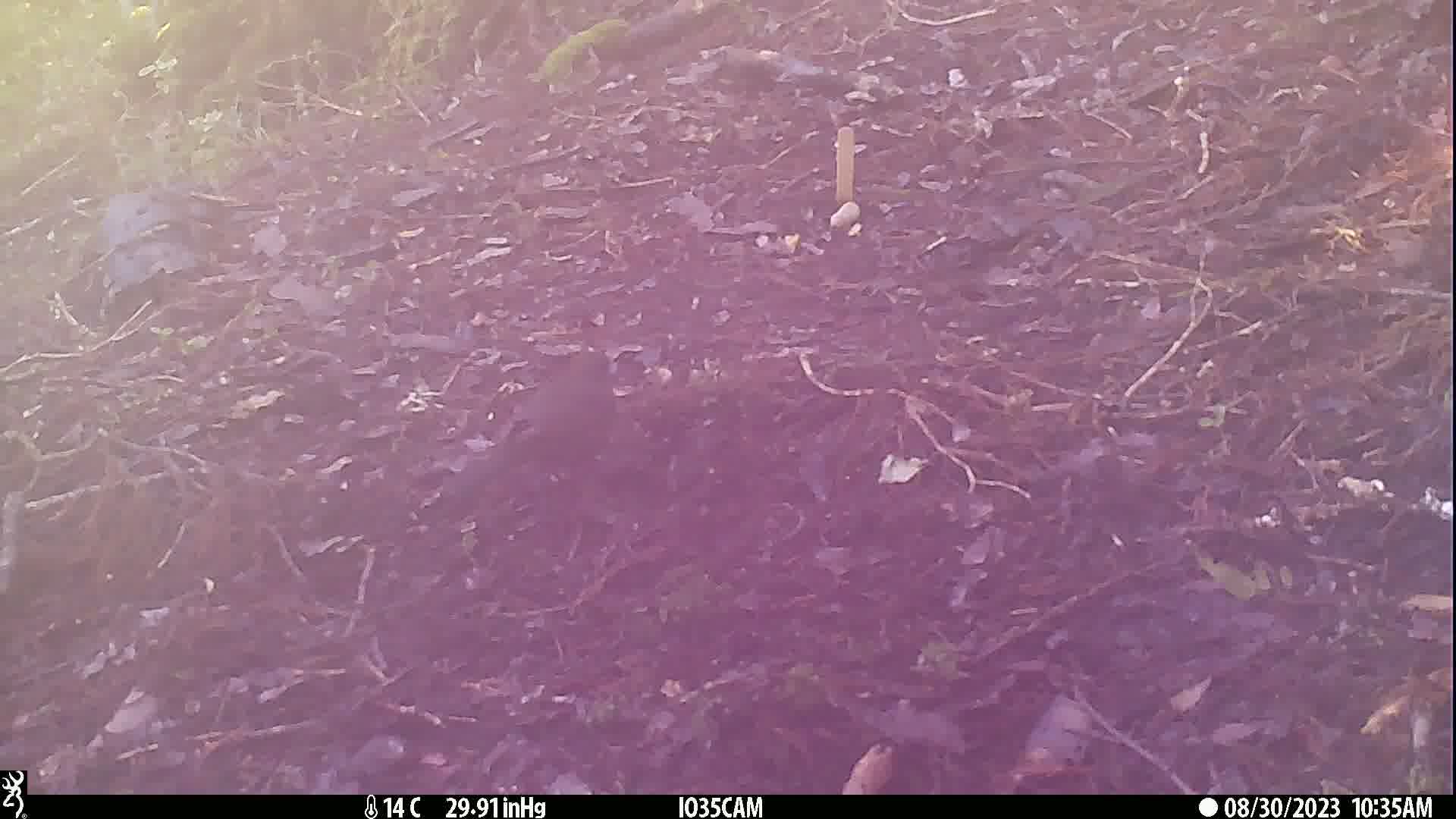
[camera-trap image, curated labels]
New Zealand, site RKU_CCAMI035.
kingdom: Animalia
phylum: Chordata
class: Aves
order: Passeriformes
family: Turdidae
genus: Turdus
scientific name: Turdus merula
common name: eurasian blackbird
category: blackbird